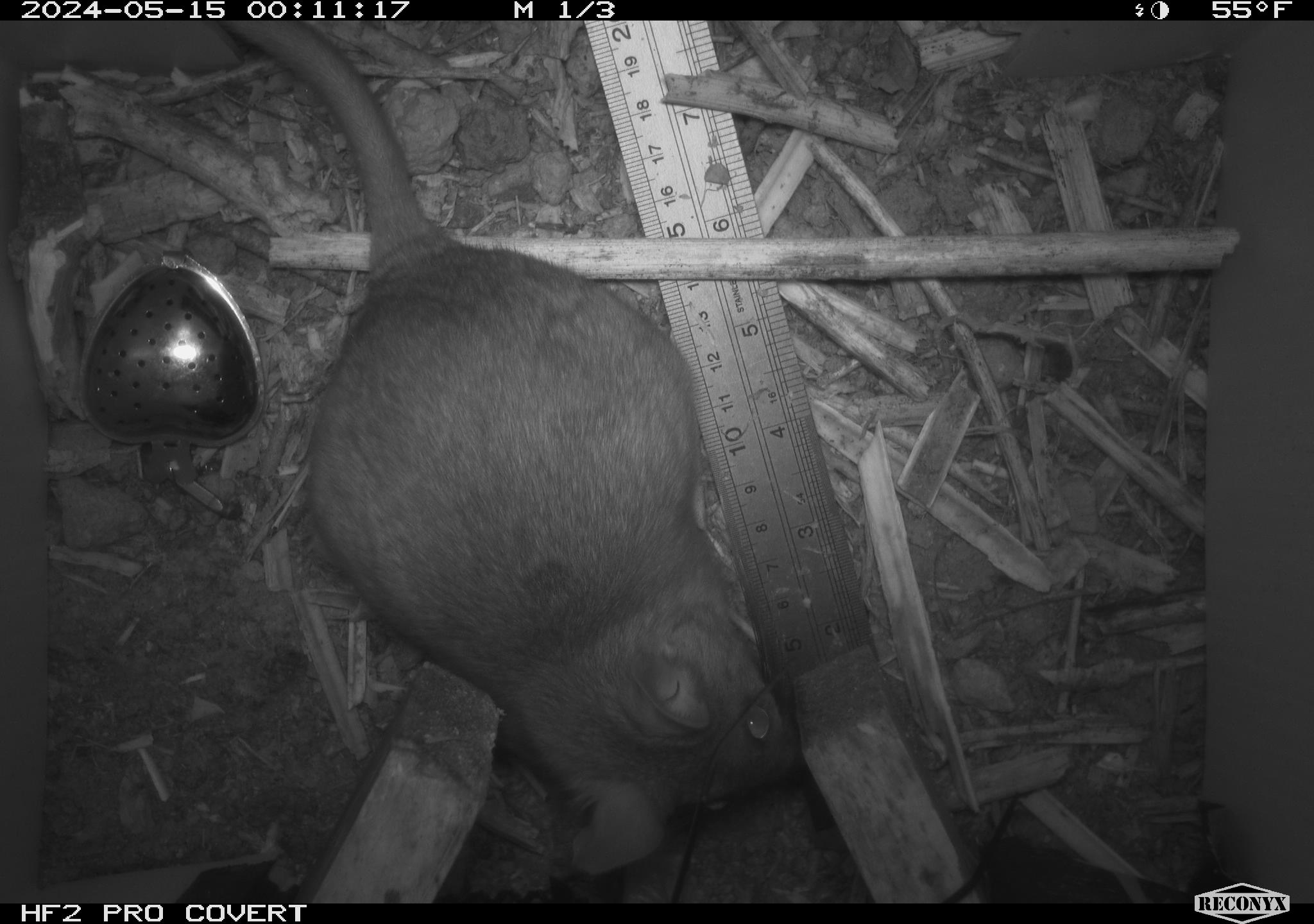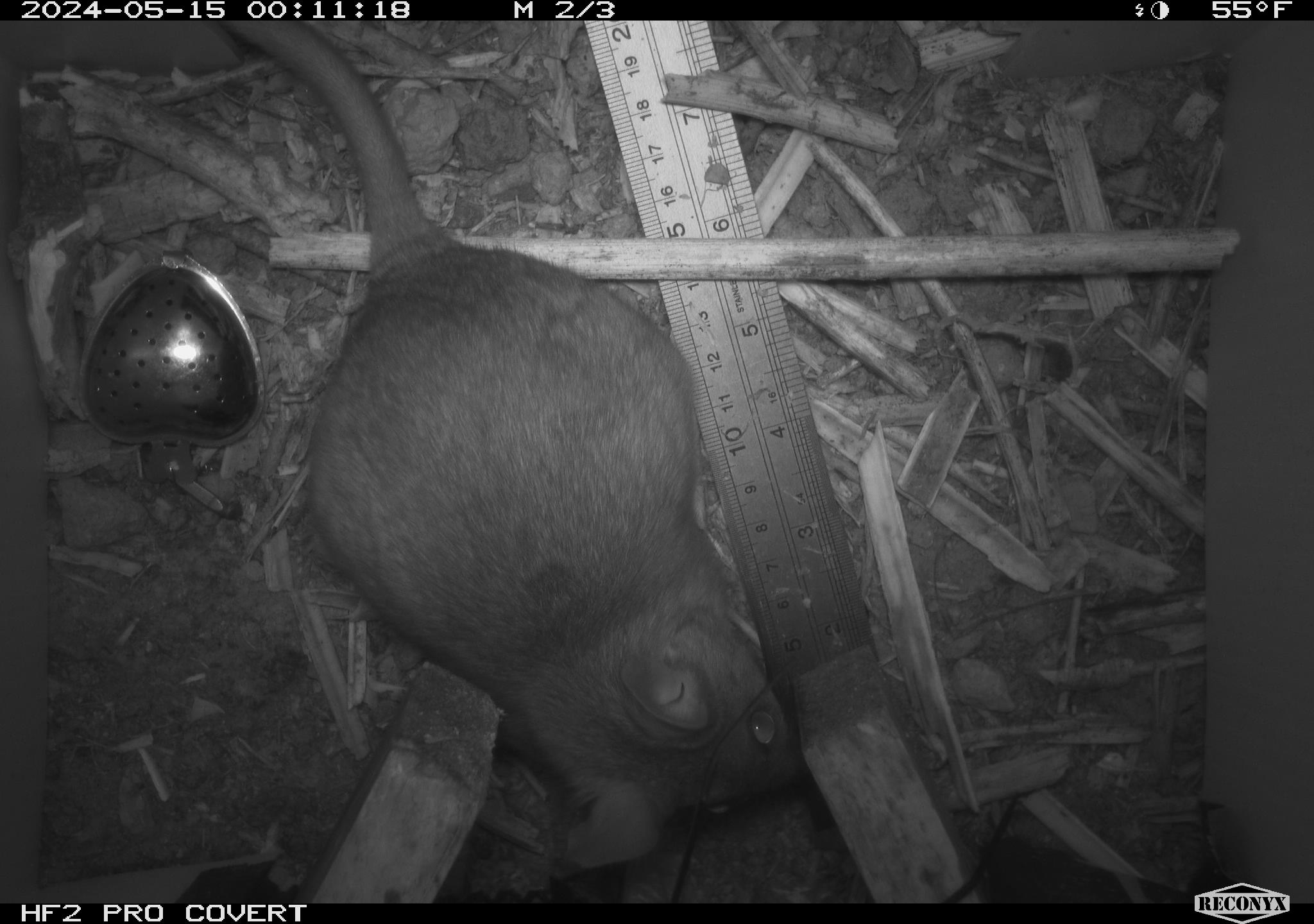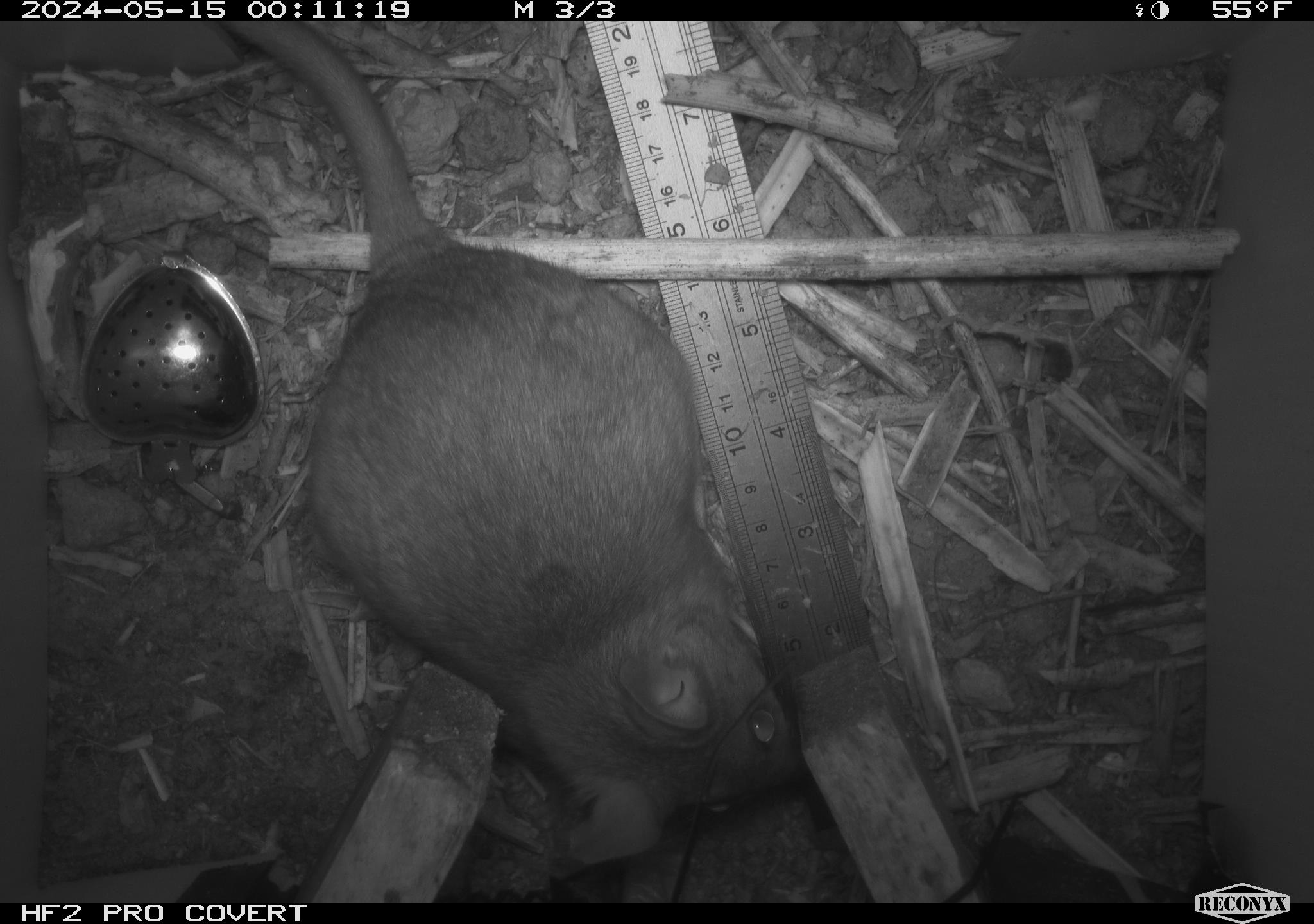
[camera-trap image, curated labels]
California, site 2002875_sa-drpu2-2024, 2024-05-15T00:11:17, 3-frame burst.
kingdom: Animalia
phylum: Chordata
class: Mammalia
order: Rodentia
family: Cricetidae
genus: Neotoma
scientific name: Neotoma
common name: pack rat or woodrat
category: neotoma species